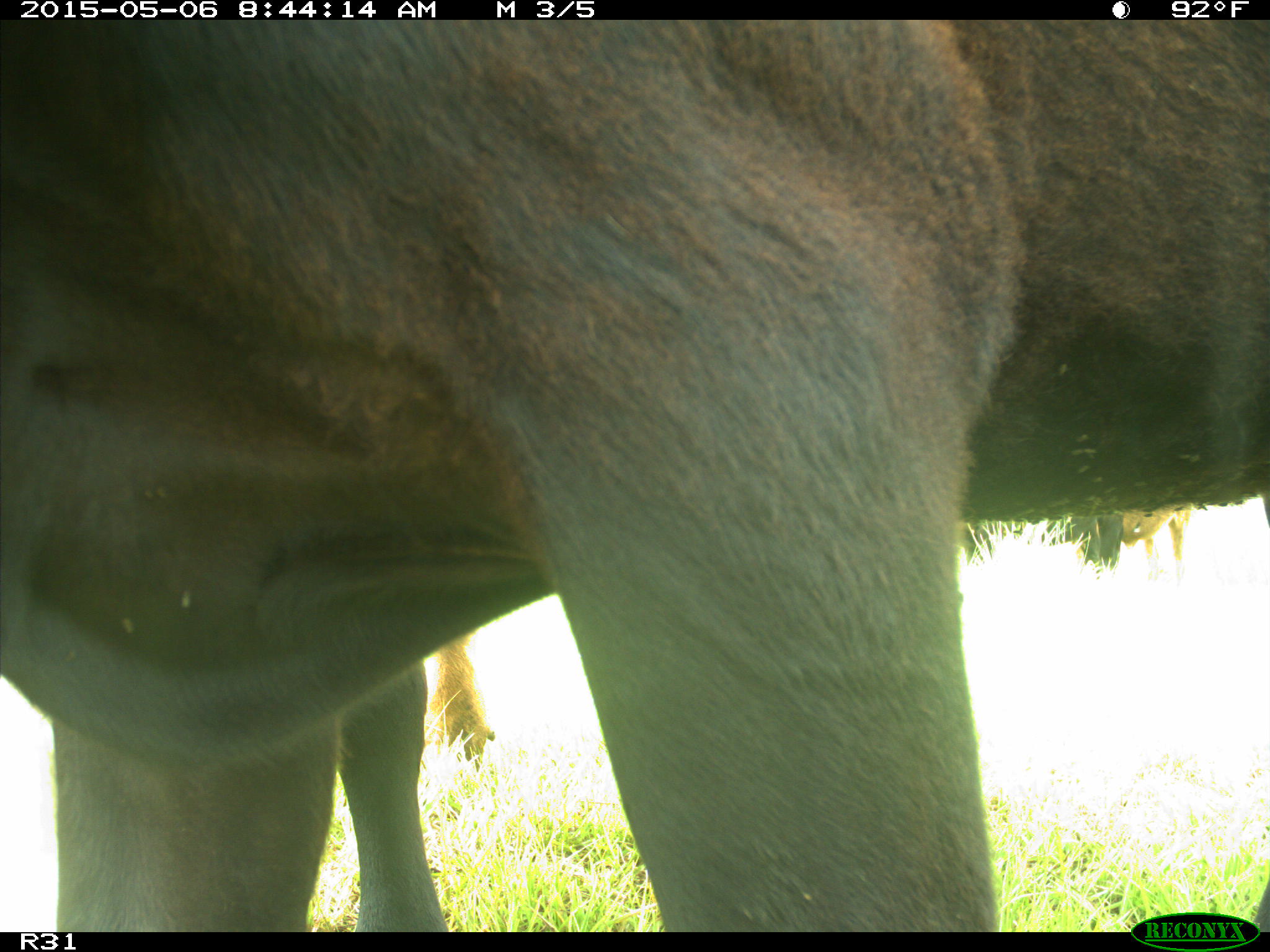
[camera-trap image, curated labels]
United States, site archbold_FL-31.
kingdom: Animalia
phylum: Chordata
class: Mammalia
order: Artiodactyla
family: Bovidae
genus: Bos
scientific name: Bos taurus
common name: domestic cow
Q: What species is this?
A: Bos taurus (domestic cow).